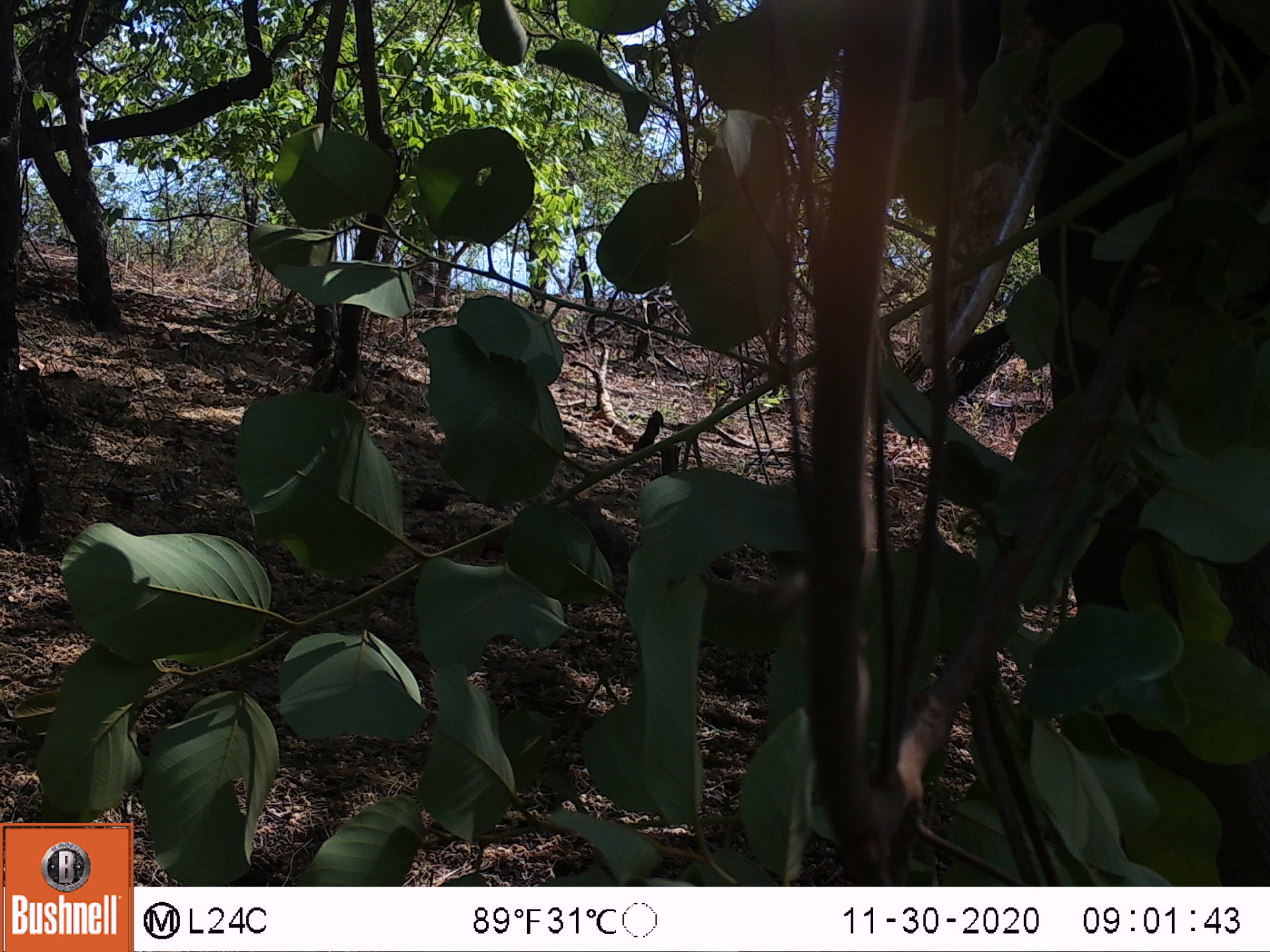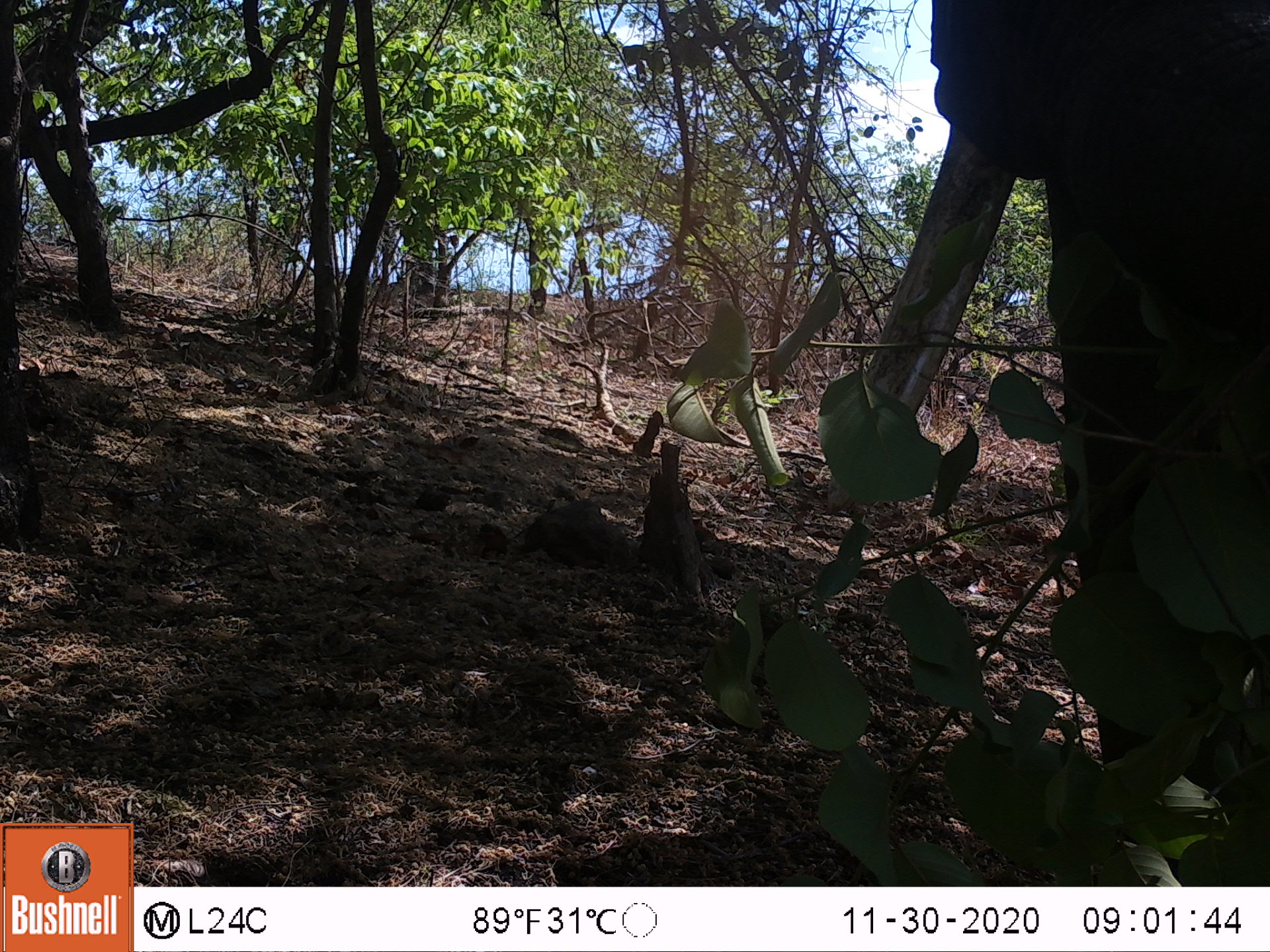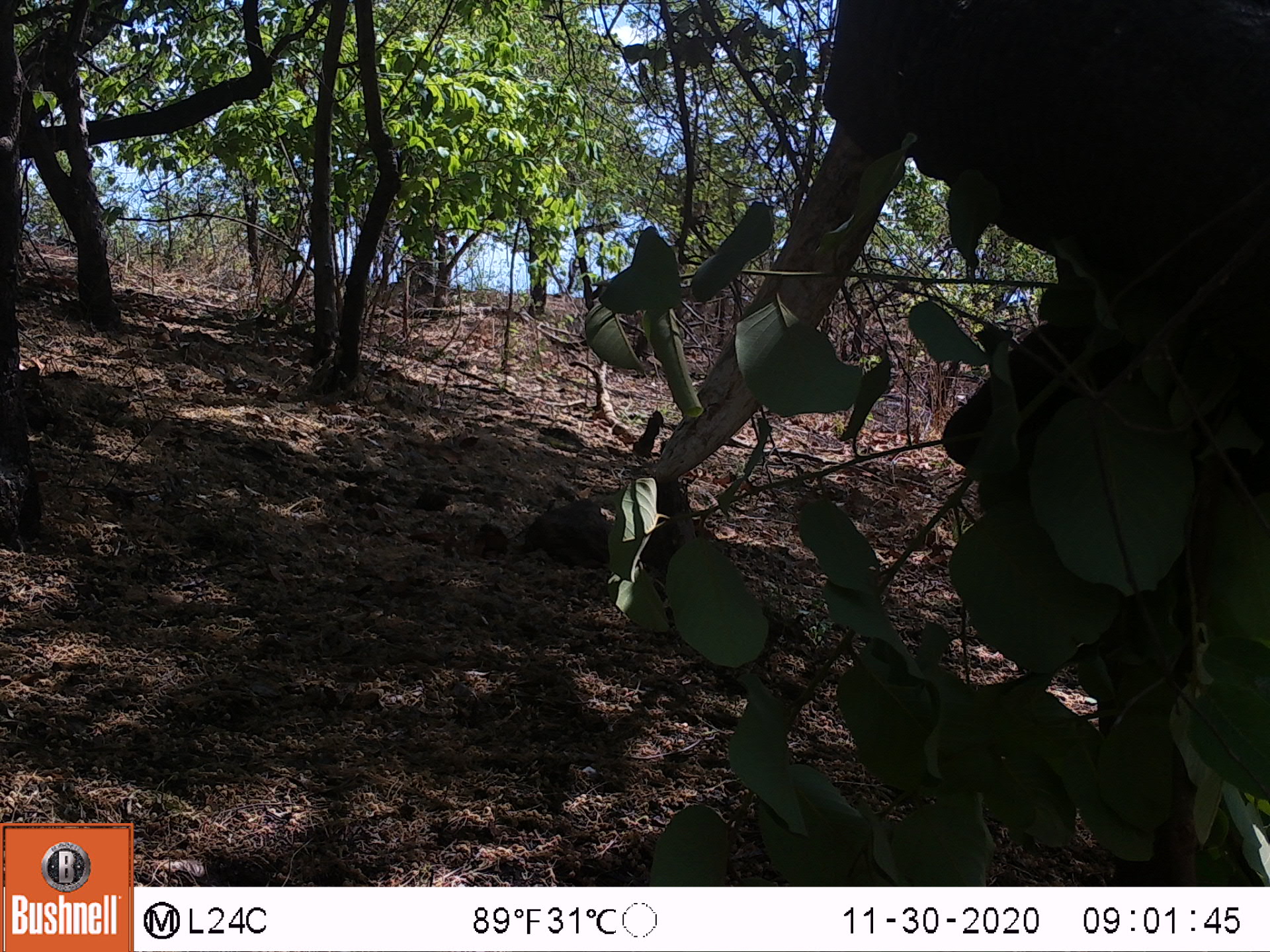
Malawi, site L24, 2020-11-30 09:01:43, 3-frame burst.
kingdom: Animalia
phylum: Chordata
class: Mammalia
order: Proboscidea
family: Elephantidae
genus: Loxodonta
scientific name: Loxodonta africana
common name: african savanna elephant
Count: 1.